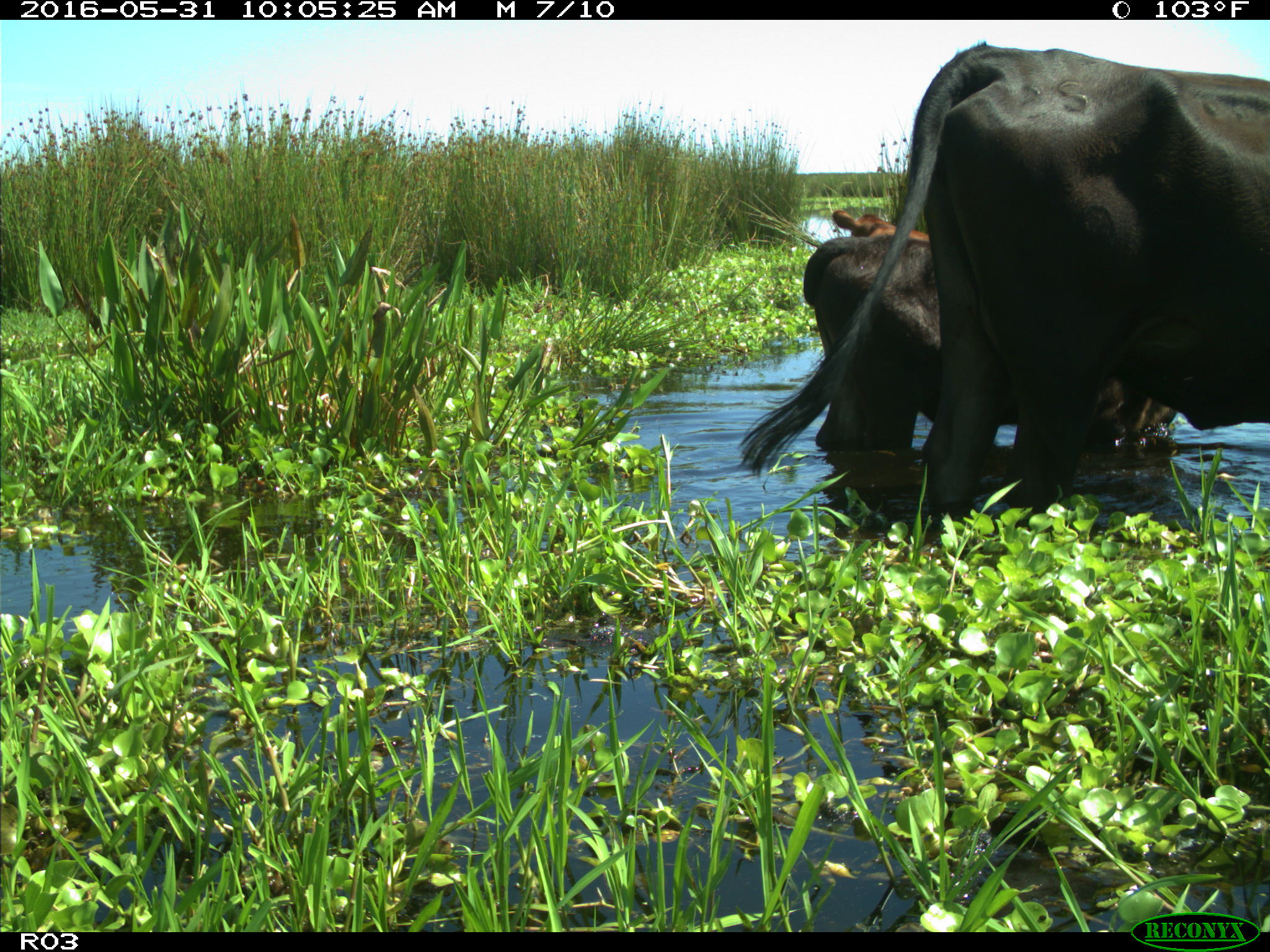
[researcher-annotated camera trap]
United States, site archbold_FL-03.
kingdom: Animalia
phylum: Chordata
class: Mammalia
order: Artiodactyla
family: Bovidae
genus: Bos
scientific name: Bos taurus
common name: domestic cow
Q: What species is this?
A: Bos taurus (domestic cow).